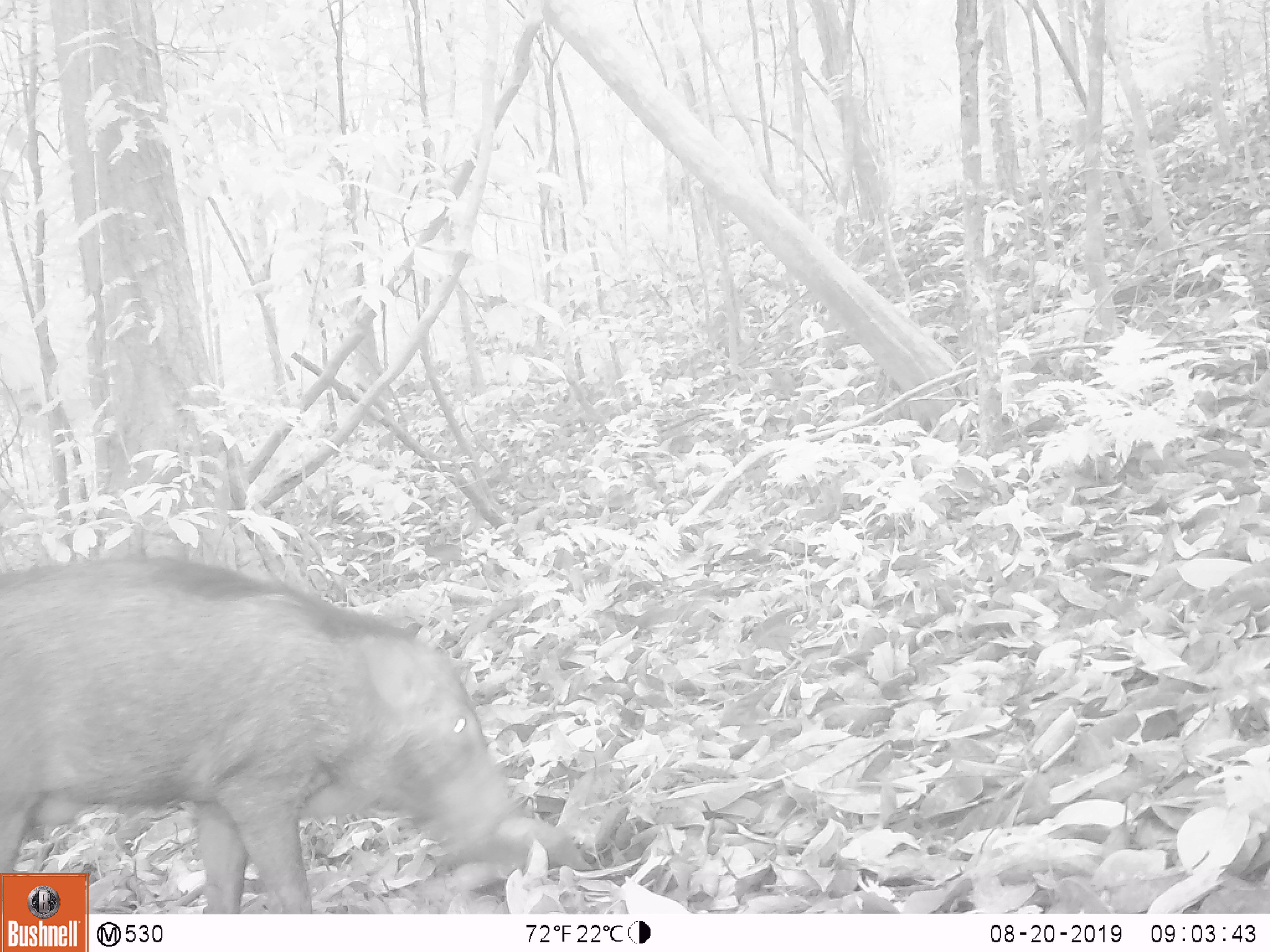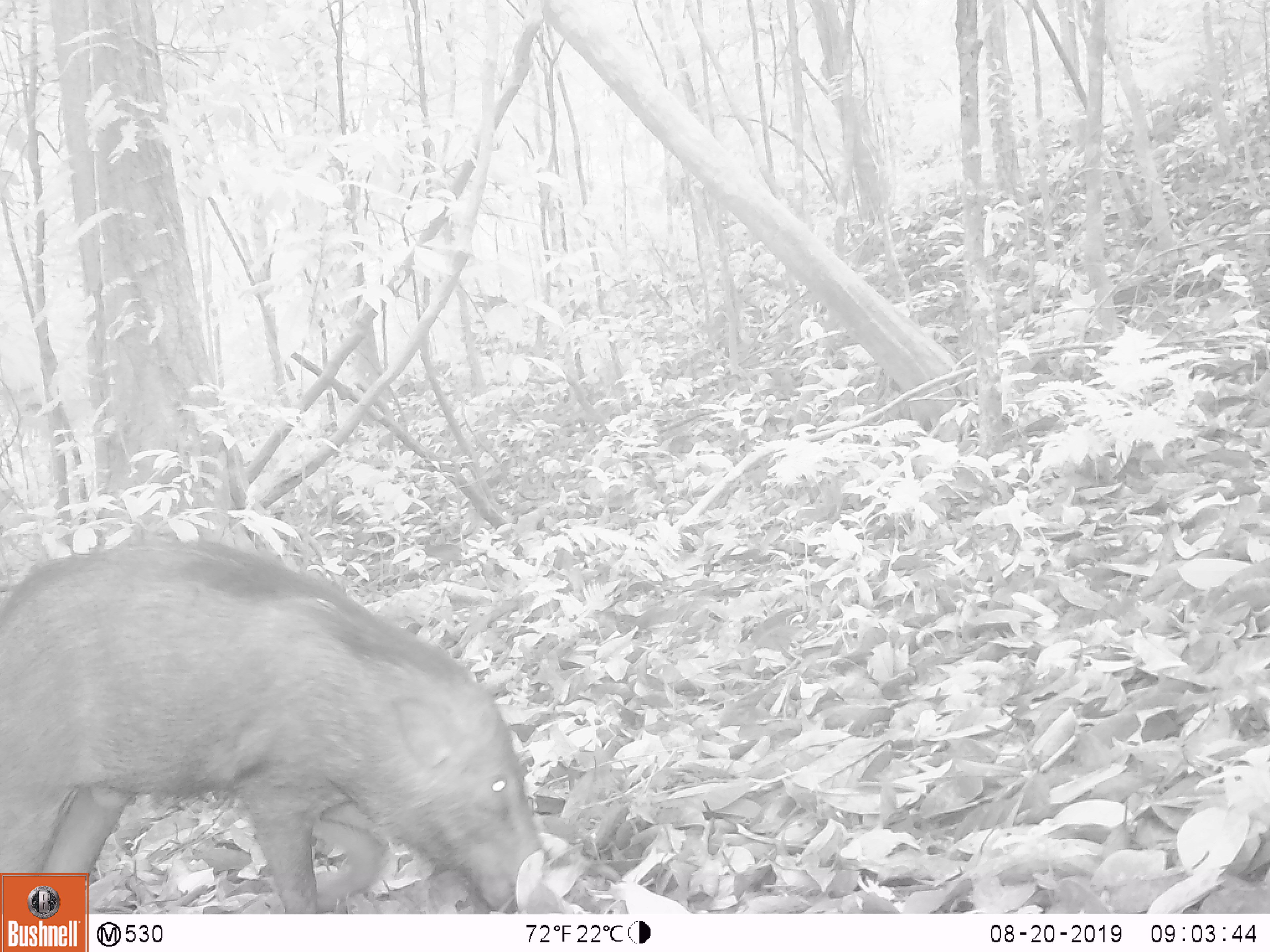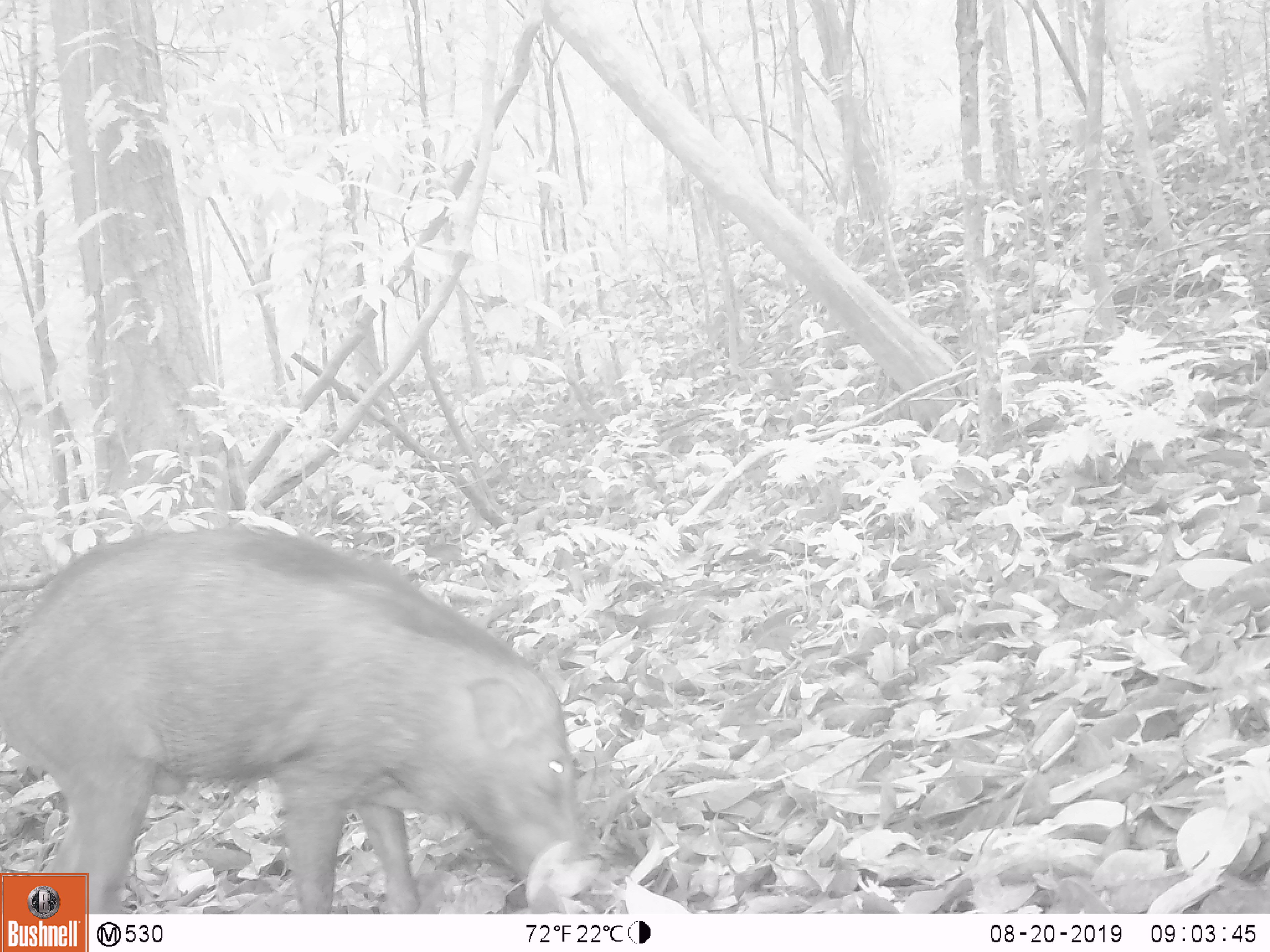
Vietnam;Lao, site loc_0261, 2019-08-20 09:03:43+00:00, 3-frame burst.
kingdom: Animalia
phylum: Chordata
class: Mammalia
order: Artiodactyla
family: Suidae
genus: Sus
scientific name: Sus scrofa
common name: eurasian wild pig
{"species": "eurasian wild pig (Sus scrofa)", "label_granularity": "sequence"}